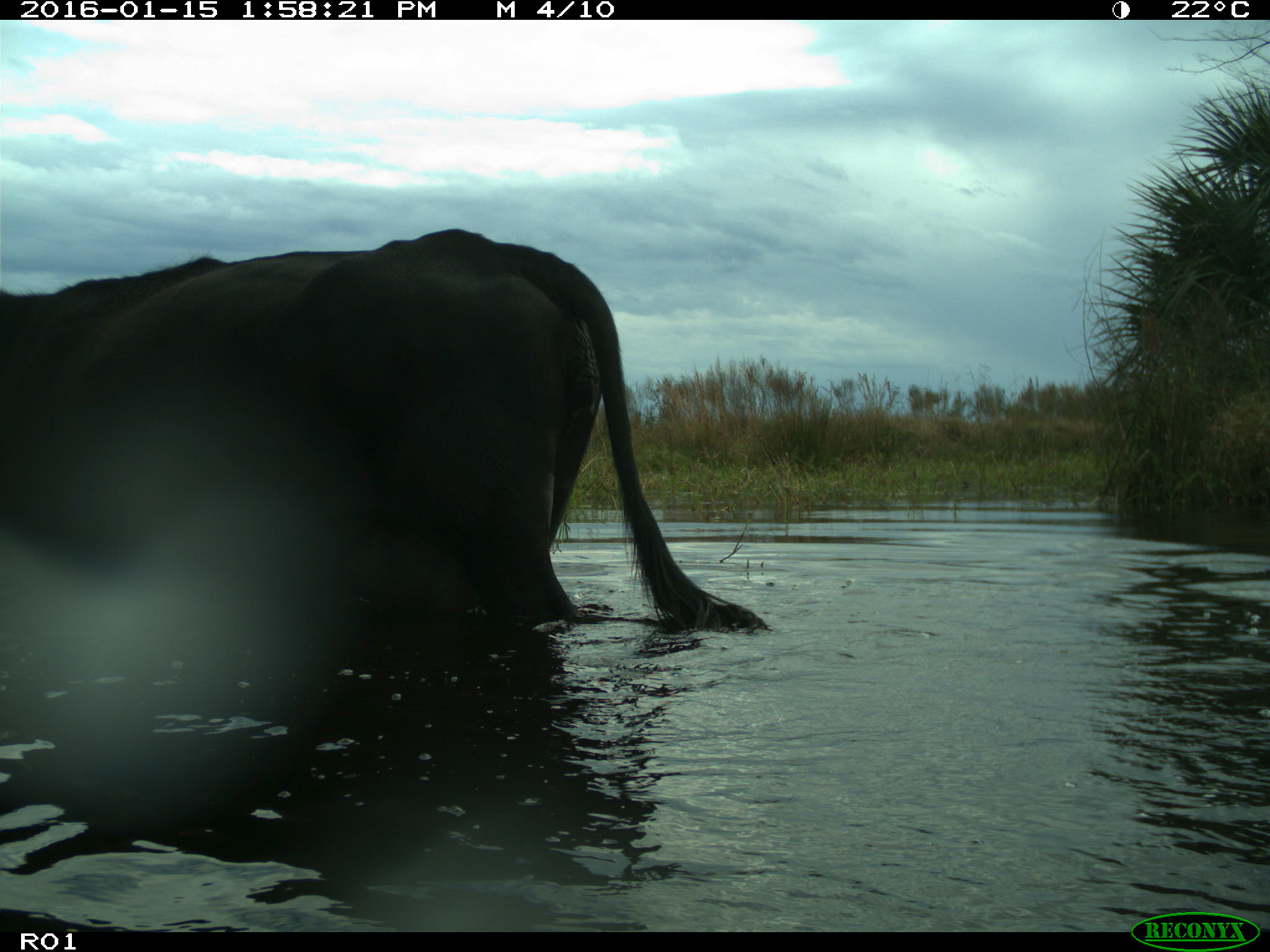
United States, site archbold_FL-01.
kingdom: Animalia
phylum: Chordata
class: Mammalia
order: Artiodactyla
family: Bovidae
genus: Bos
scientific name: Bos taurus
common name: domestic cow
Bos taurus (domestic cow).